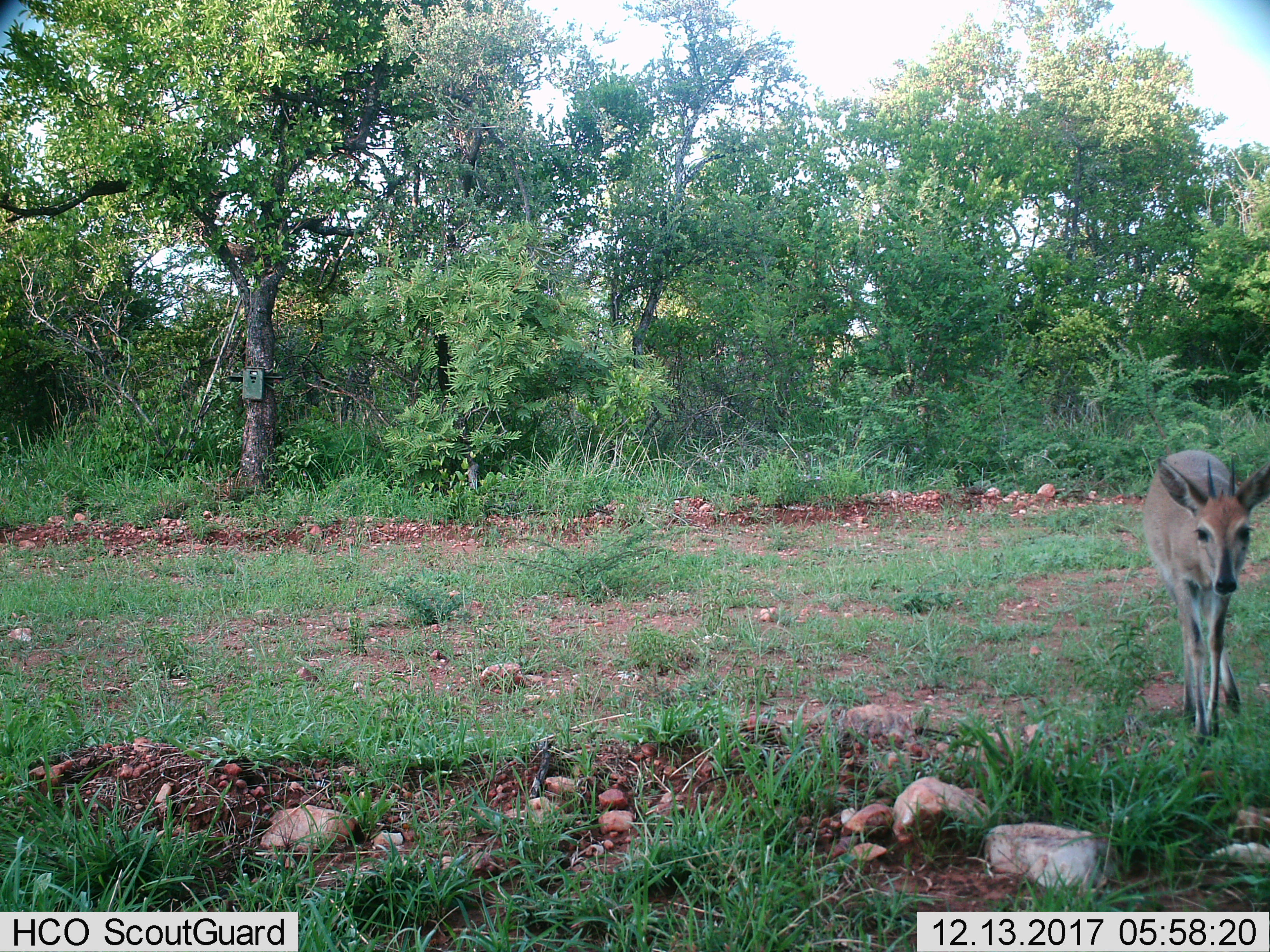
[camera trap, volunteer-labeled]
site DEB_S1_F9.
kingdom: Animalia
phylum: Chordata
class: Mammalia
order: Artiodactyla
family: Bovidae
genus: Sylvicapra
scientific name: Sylvicapra grimmia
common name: common duiker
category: duikercommongrey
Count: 1.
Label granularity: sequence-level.